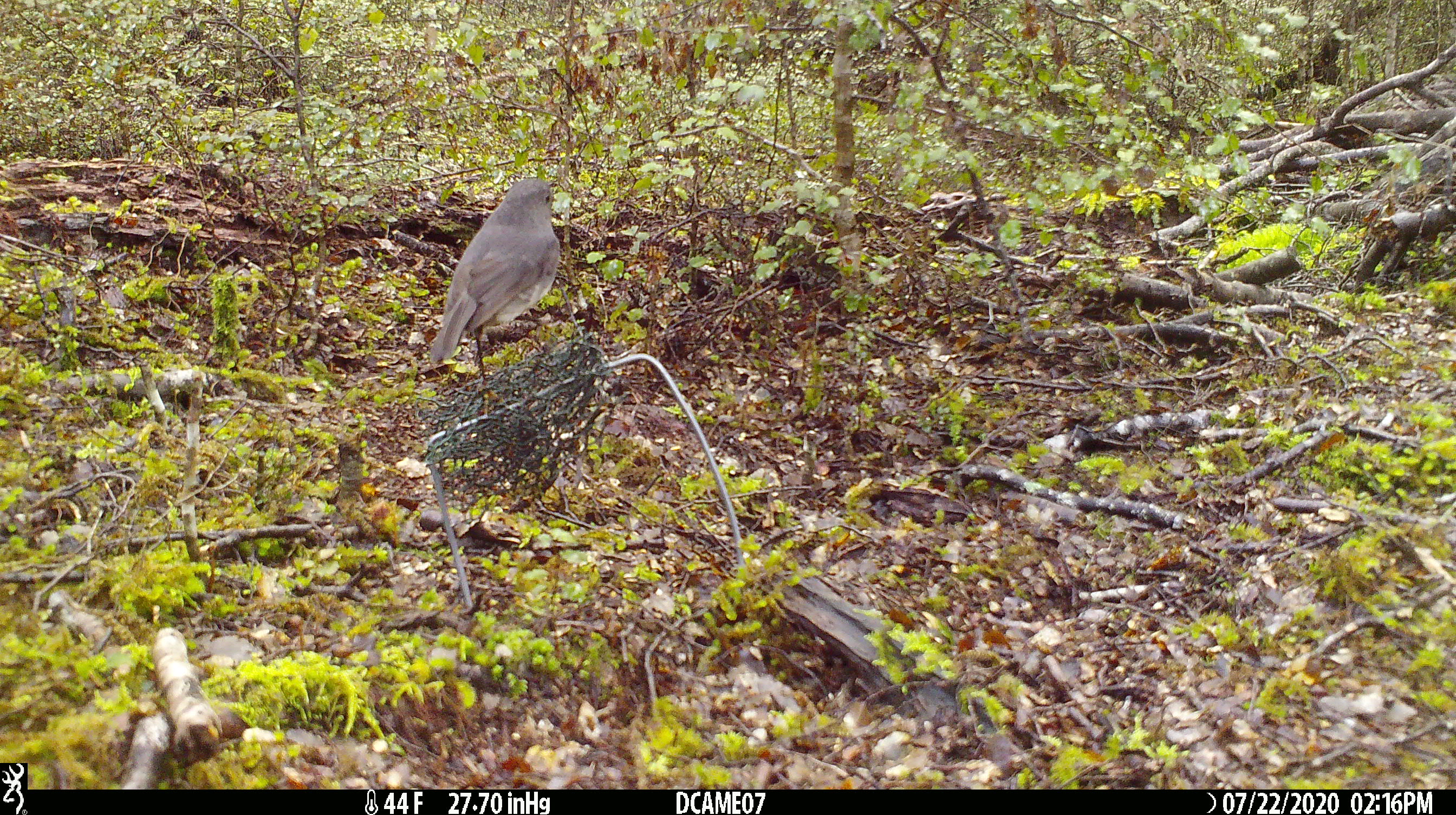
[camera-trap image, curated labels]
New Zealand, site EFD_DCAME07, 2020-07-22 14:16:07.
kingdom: Animalia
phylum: Chordata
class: Aves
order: Passeriformes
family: Petroicidae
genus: Petroica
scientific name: Petroica australis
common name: new zealand robin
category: robin